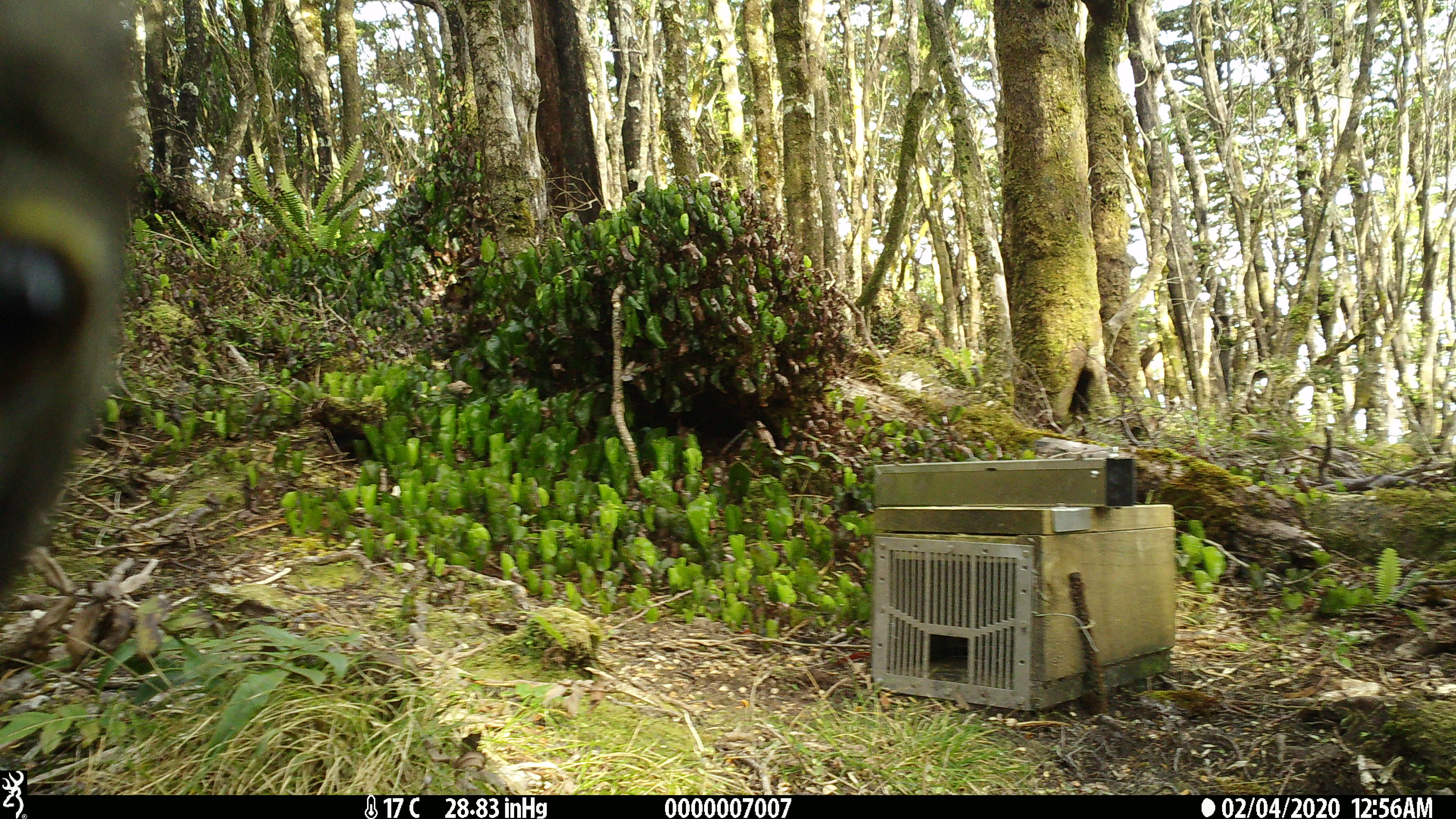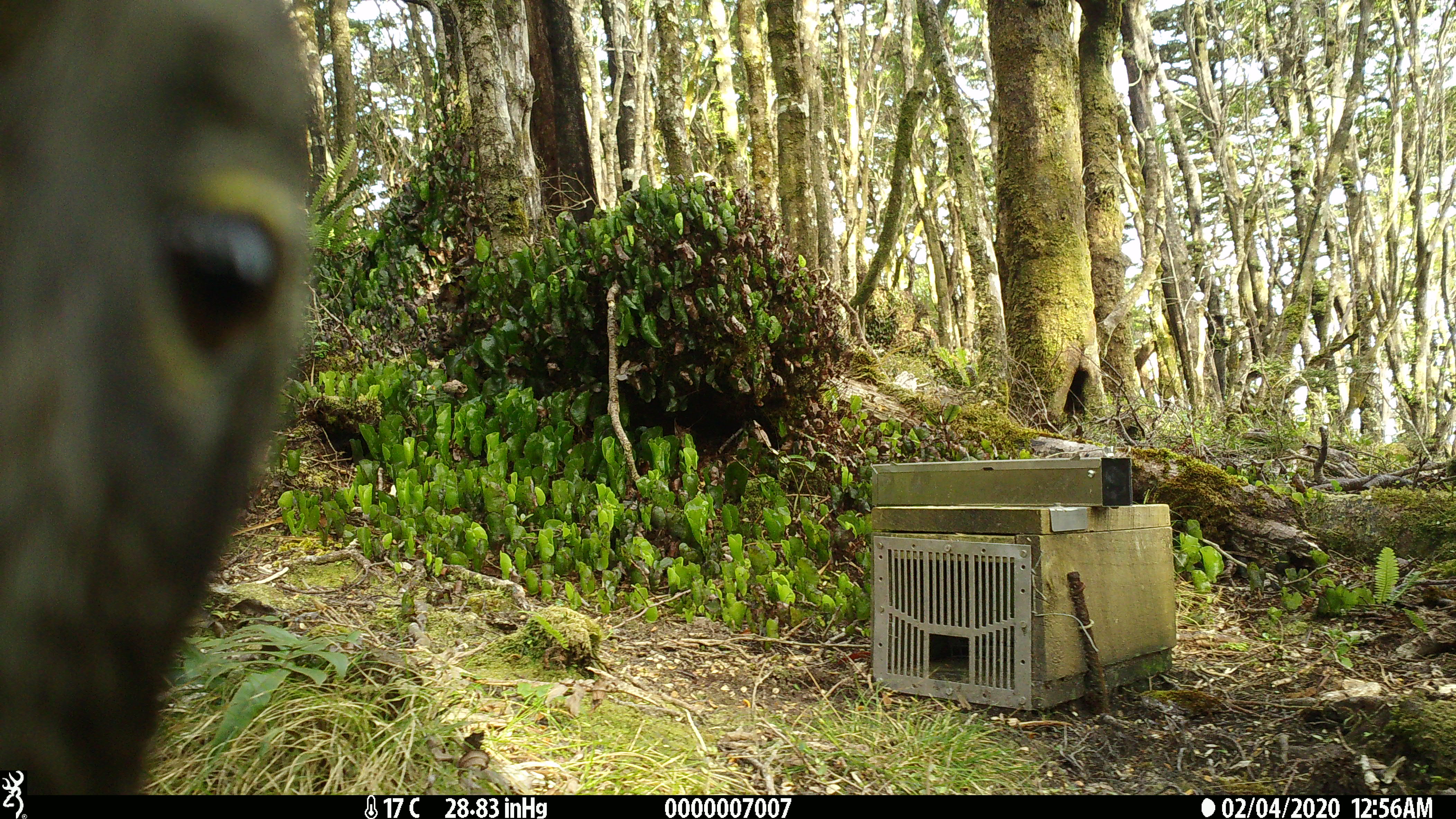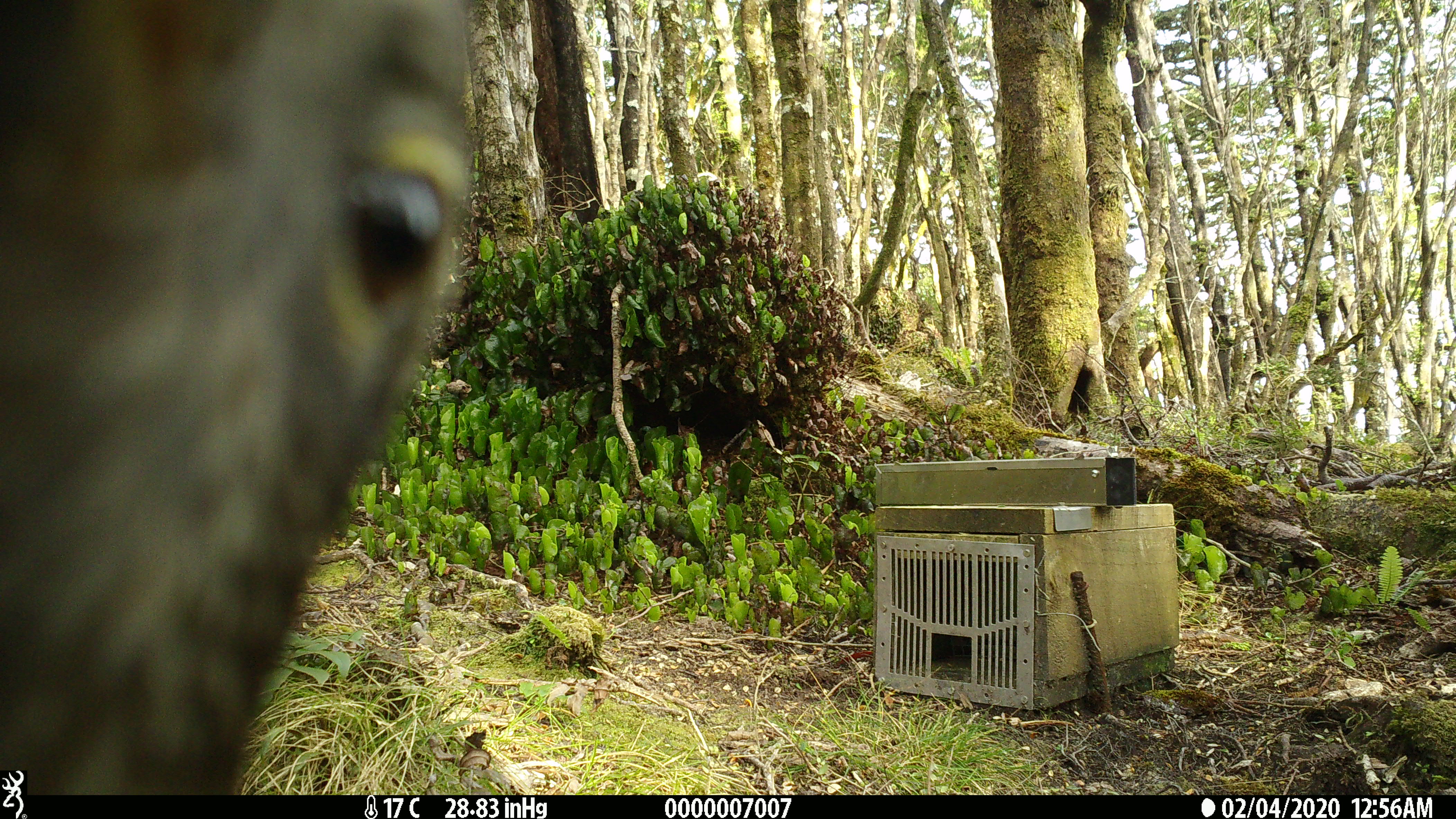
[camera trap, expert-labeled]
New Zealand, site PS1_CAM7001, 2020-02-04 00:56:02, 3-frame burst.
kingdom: Animalia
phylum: Chordata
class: Aves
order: Psittaciformes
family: Strigopidae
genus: Nestor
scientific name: Nestor notabilis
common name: kea